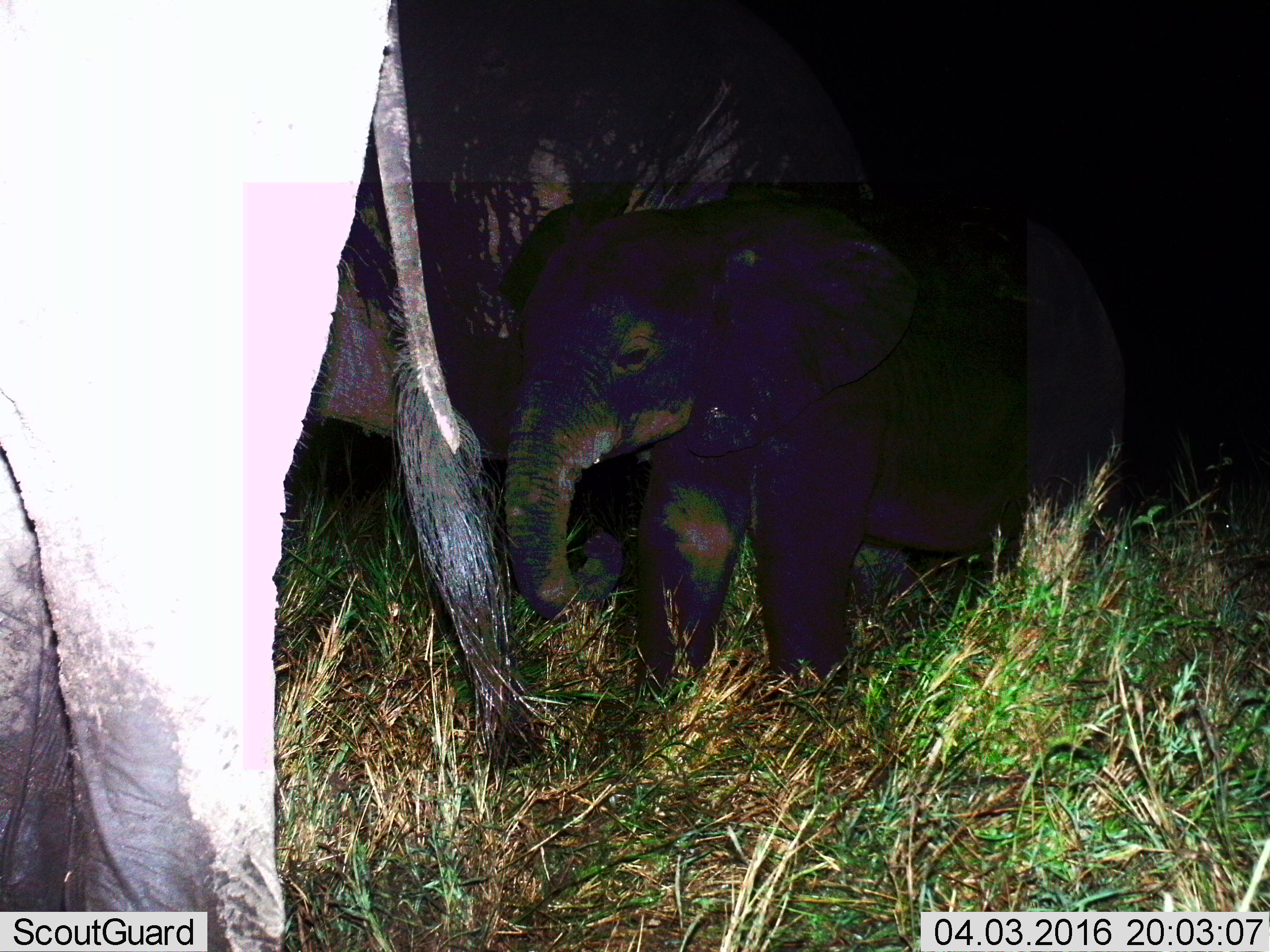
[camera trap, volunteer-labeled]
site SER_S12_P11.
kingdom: Animalia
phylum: Chordata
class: Mammalia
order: Proboscidea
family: Elephantidae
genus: Loxodonta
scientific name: Loxodonta africana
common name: african bush elephant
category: elephant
Elephant (african bush elephant) (Loxodonta africana), count 3. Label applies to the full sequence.